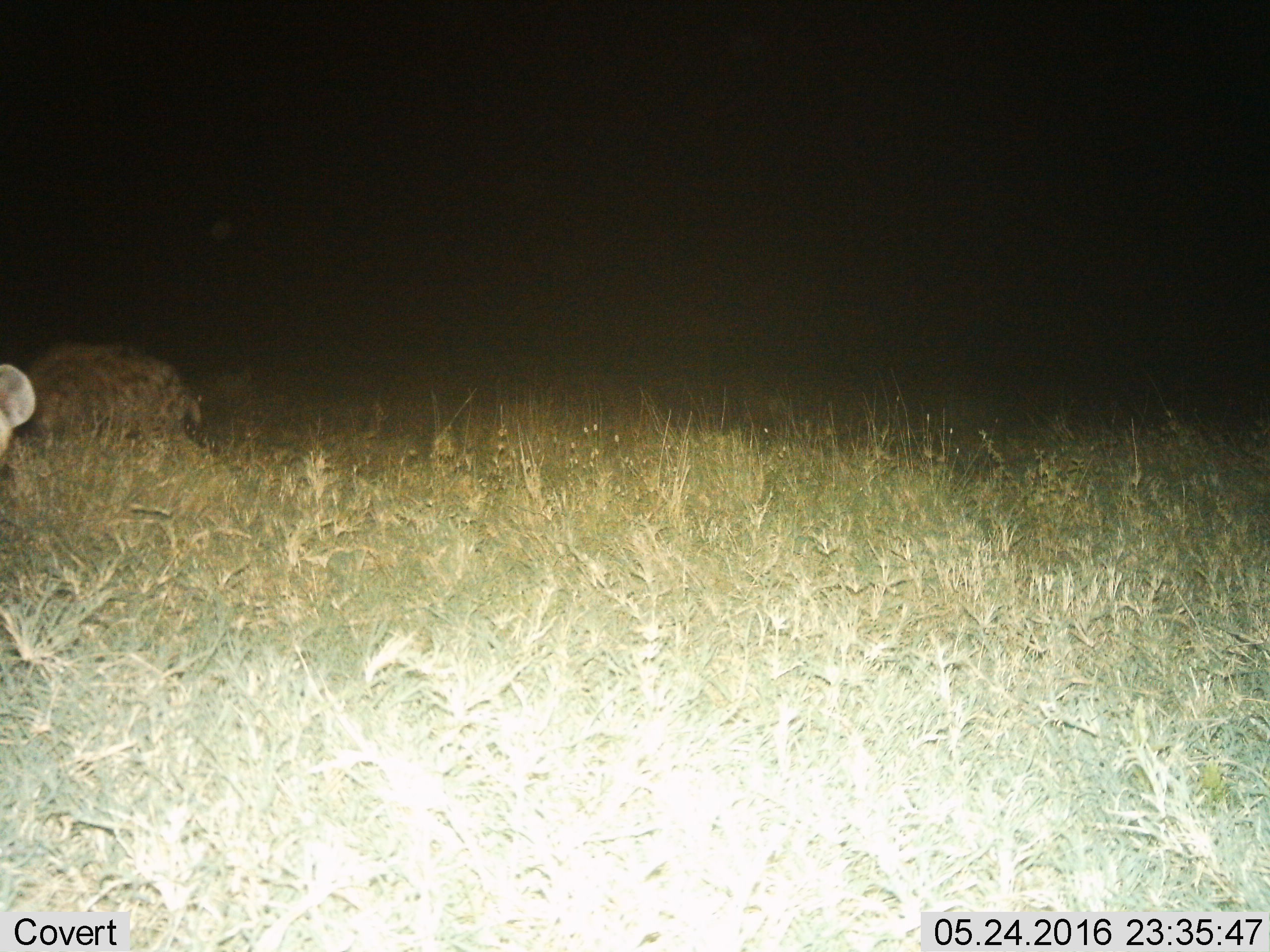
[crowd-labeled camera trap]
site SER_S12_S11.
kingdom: Animalia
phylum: Chordata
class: Mammalia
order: Carnivora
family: Hyaenidae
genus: Crocuta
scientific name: Crocuta crocuta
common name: spotted hyena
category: hyenaspotted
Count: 2.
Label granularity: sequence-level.